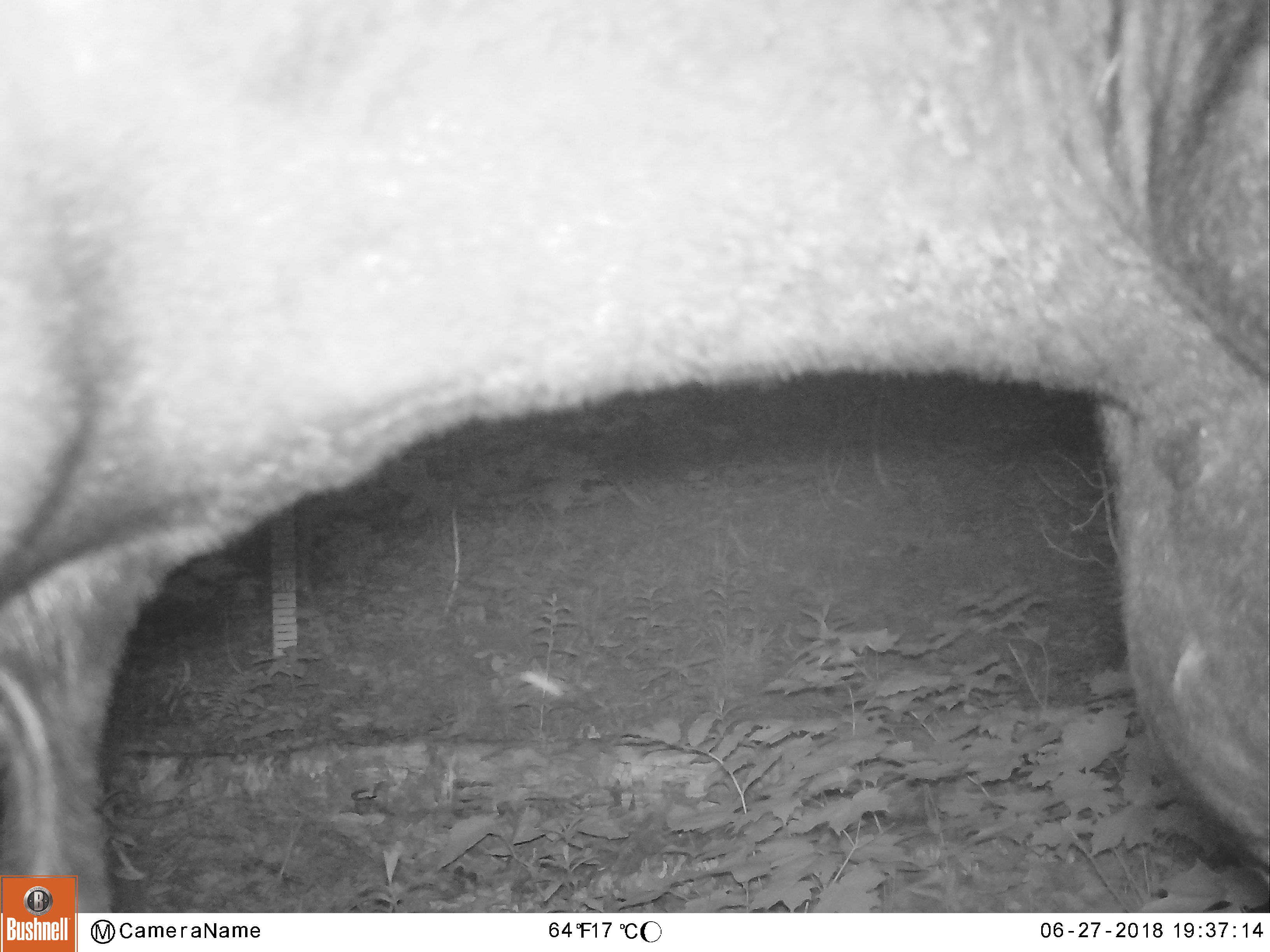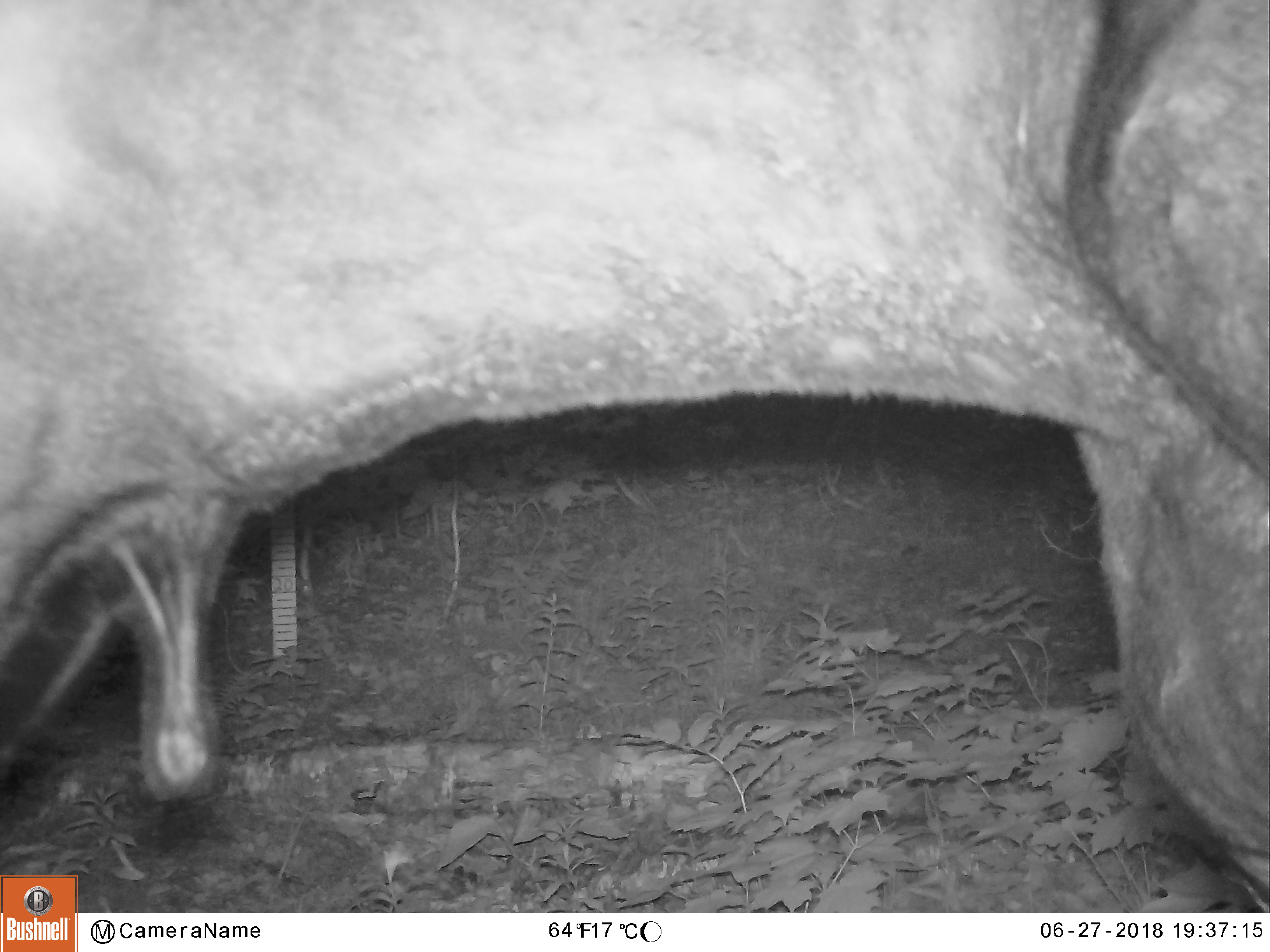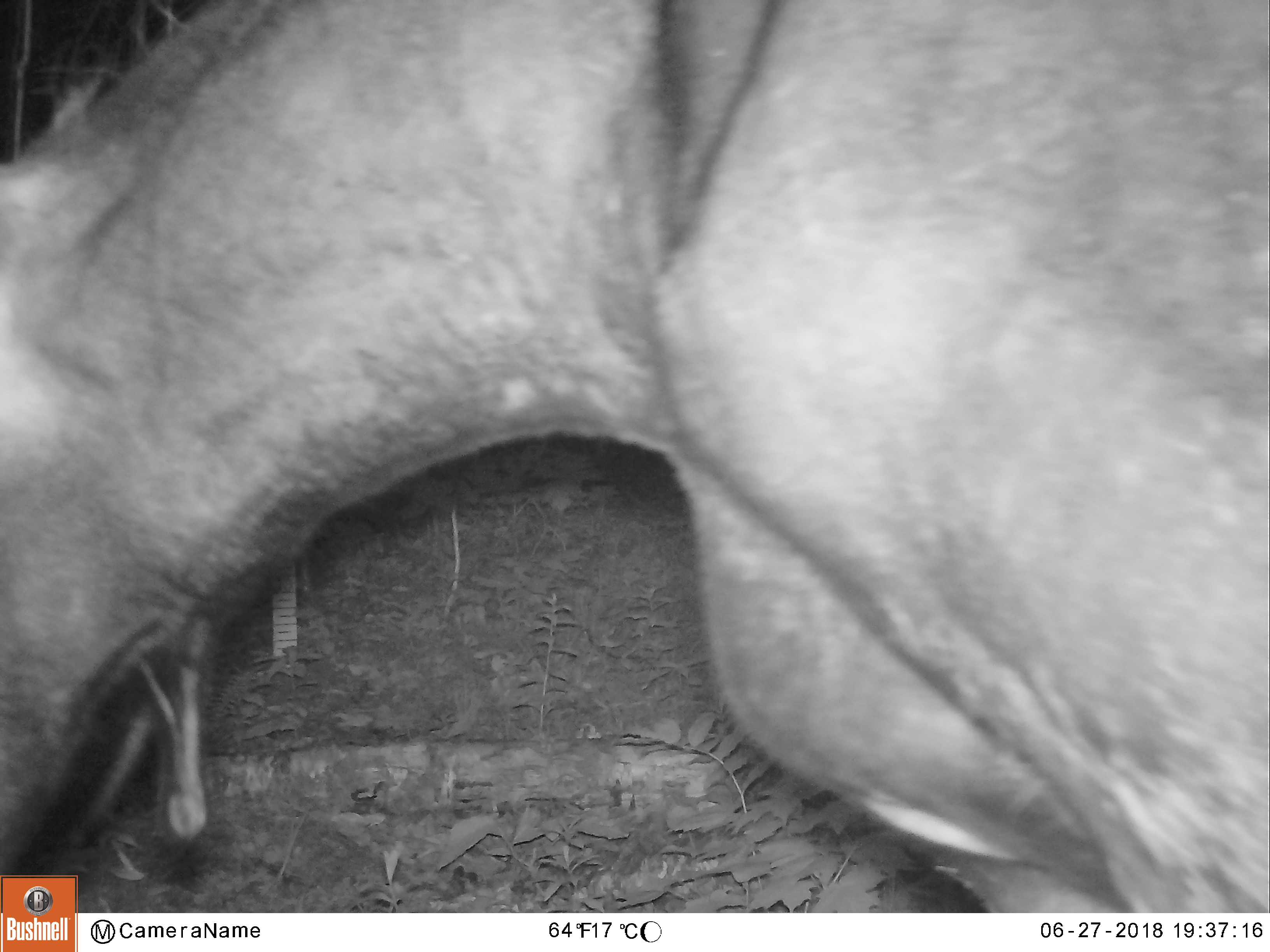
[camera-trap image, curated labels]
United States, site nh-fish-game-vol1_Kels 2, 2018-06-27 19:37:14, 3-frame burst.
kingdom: Animalia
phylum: Chordata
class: Mammalia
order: Artiodactyla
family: Cervidae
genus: Alces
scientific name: Alces alces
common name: moose